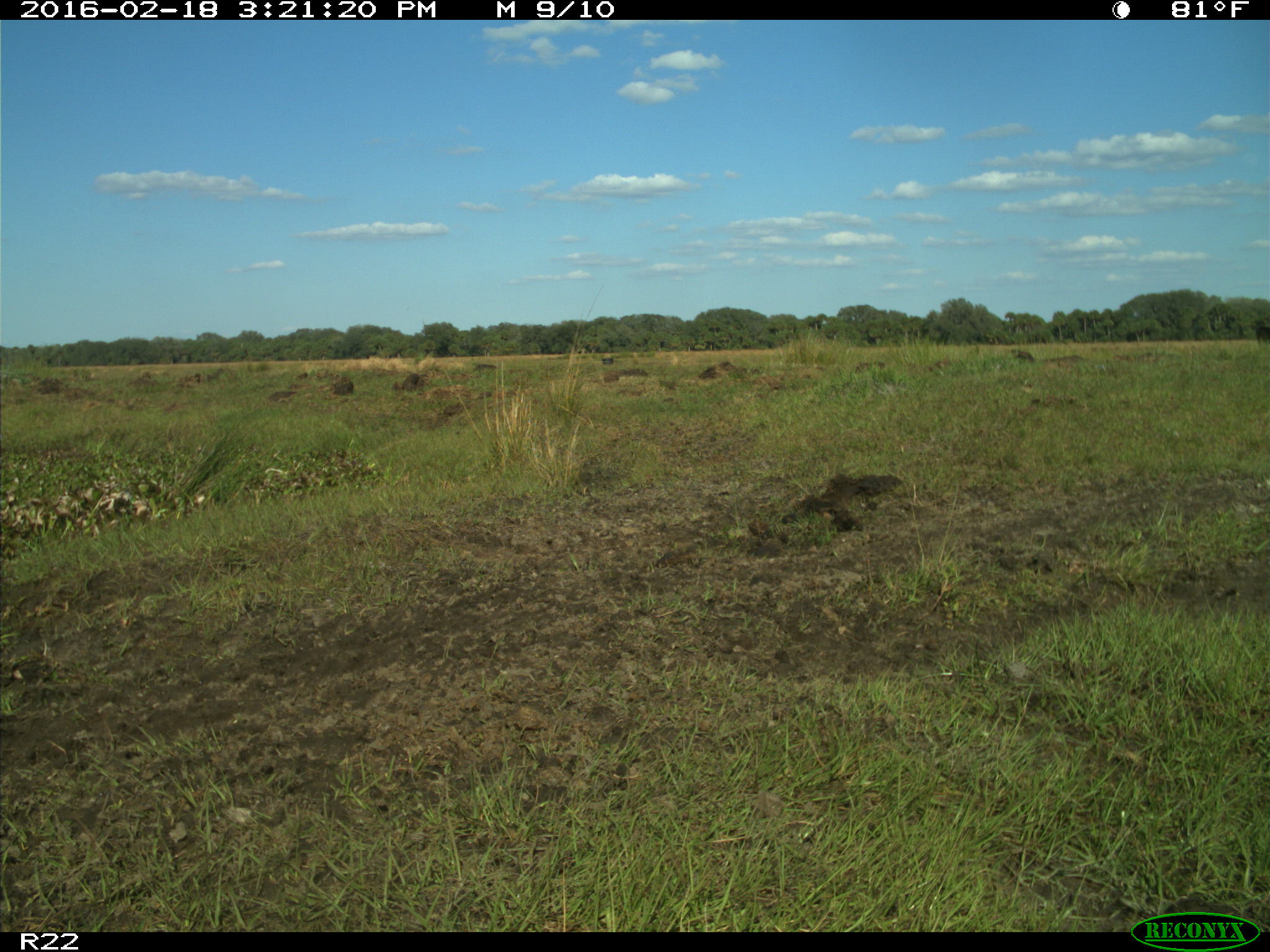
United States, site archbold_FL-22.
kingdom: Animalia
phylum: Chordata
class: Mammalia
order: Artiodactyla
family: Bovidae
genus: Bos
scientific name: Bos taurus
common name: domestic cow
Bos taurus (domestic cow).